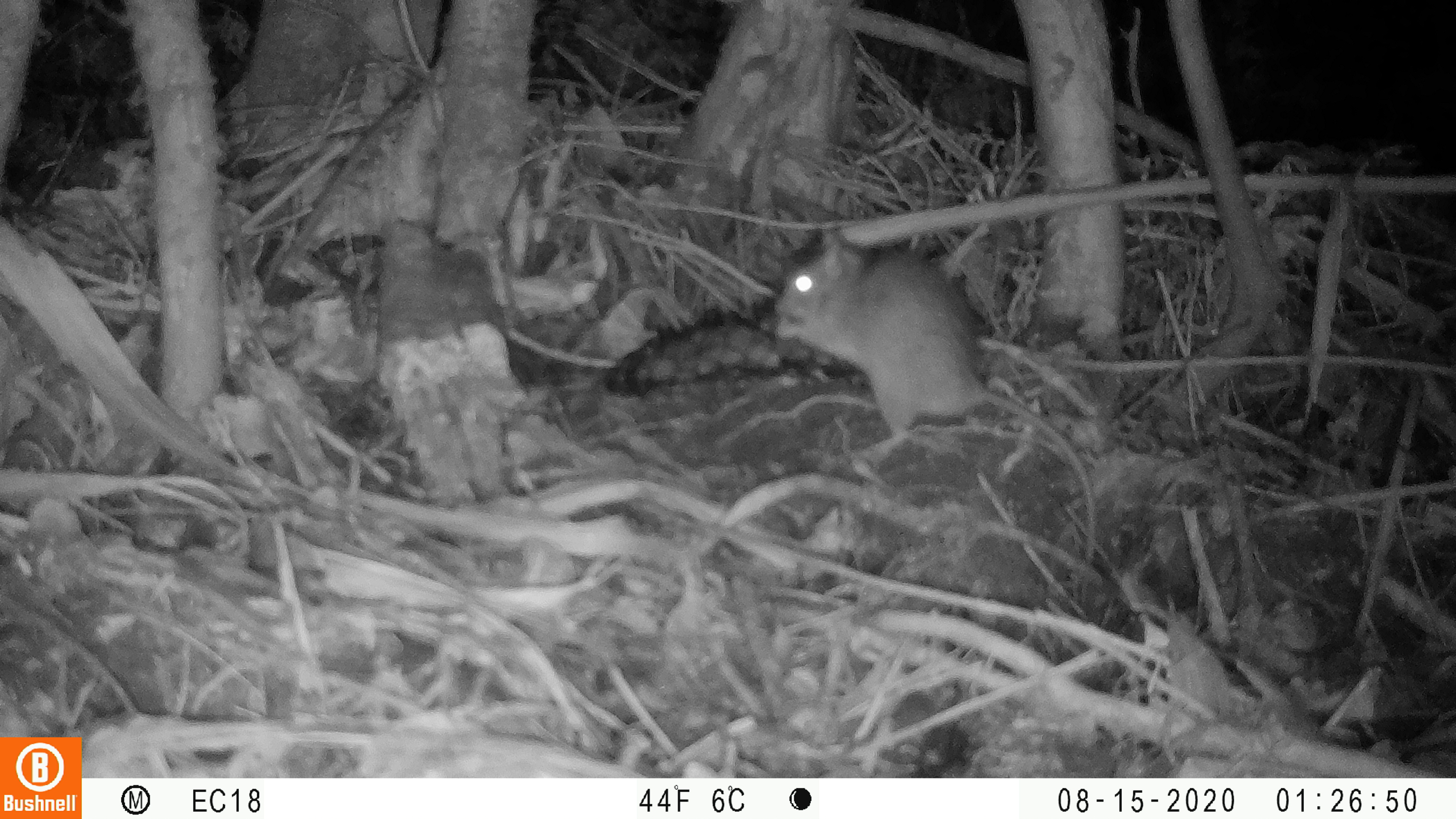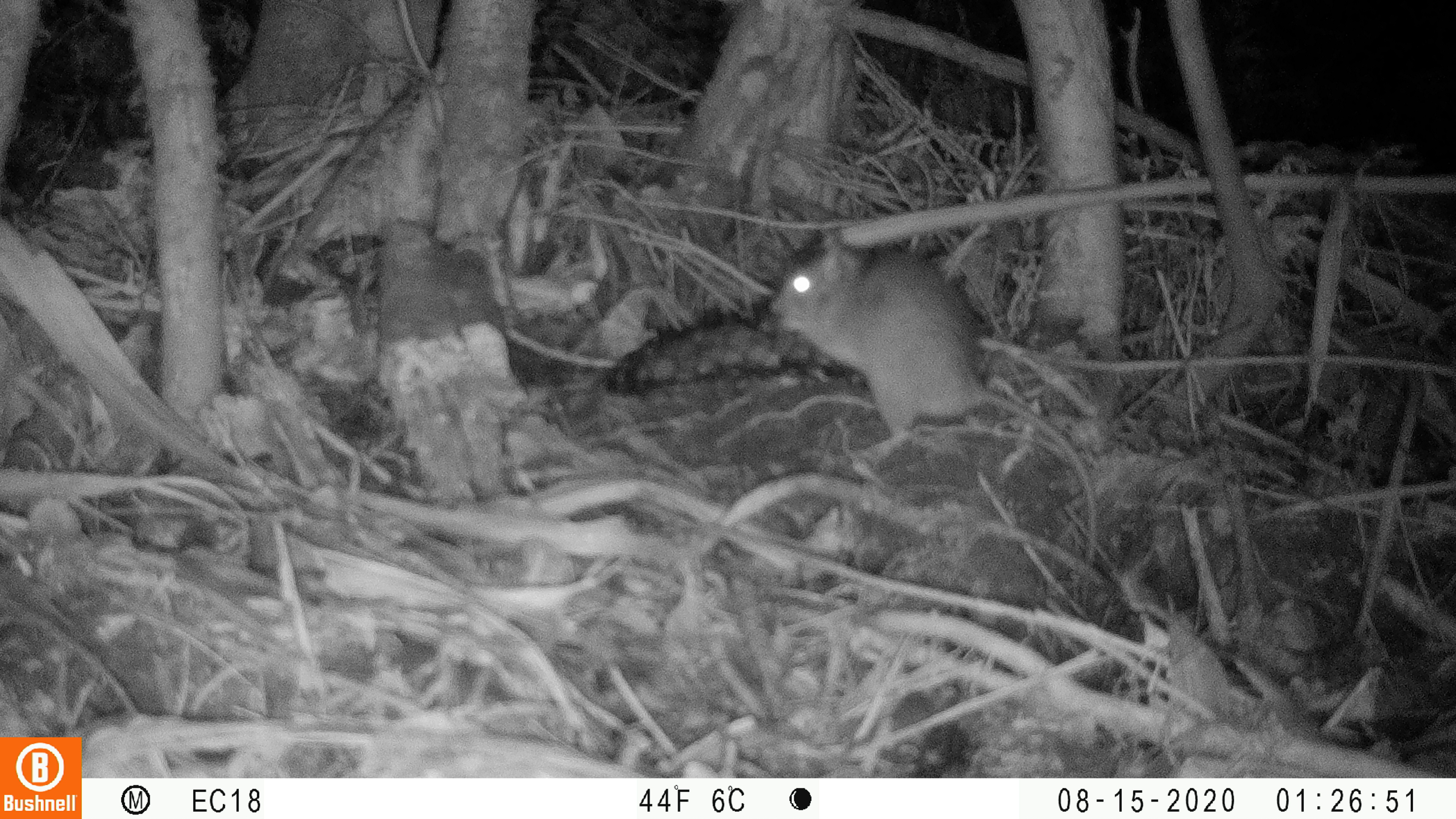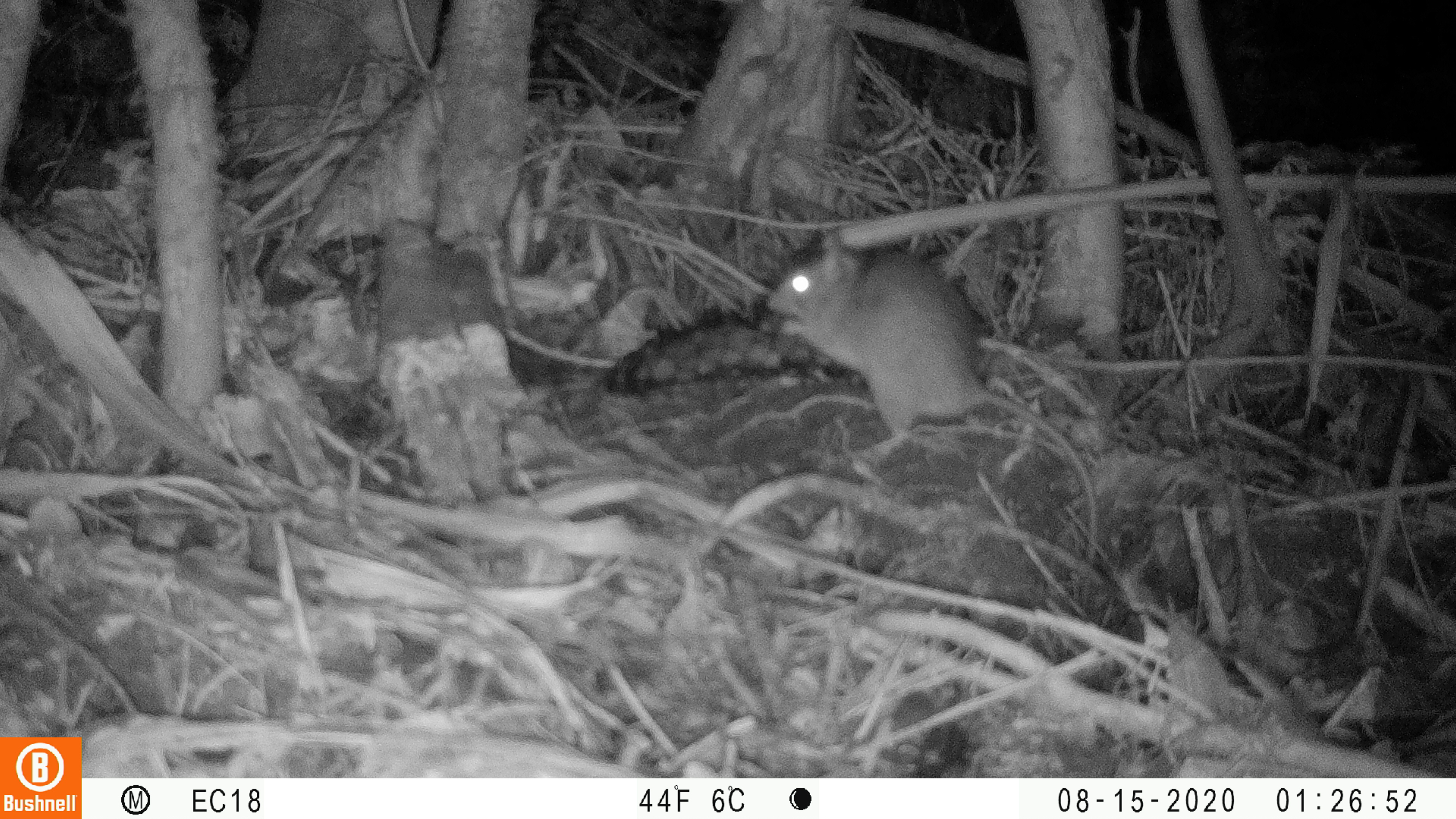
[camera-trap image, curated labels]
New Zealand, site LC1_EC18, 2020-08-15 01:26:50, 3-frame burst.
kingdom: Animalia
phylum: Chordata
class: Mammalia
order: Rodentia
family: Muridae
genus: Rattus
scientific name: Rattus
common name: rat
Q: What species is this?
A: Rat (Rattus).